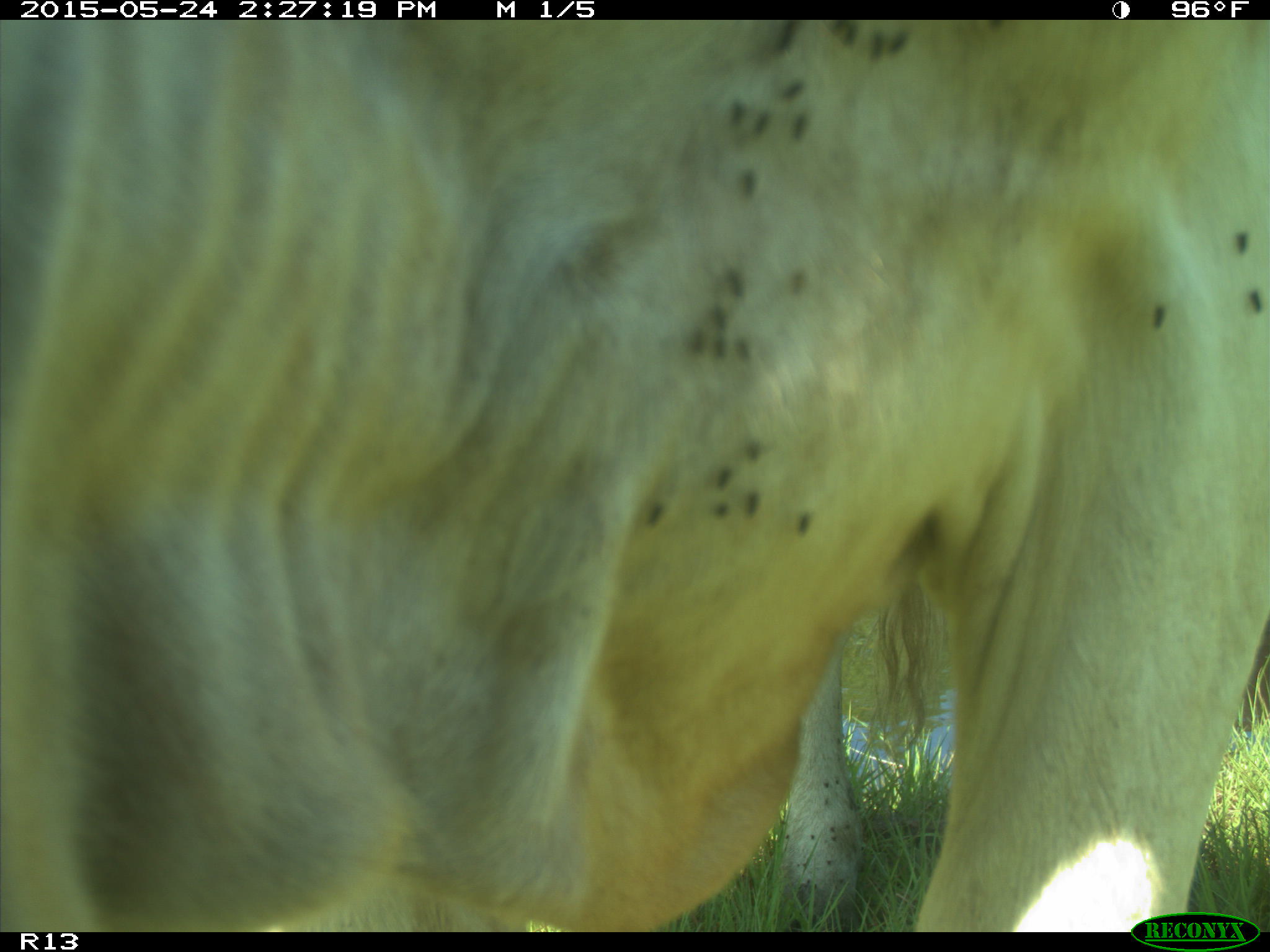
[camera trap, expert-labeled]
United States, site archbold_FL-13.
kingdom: Animalia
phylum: Chordata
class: Mammalia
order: Artiodactyla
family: Bovidae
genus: Bos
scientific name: Bos taurus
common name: domestic cow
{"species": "Bos taurus (domestic cow)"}